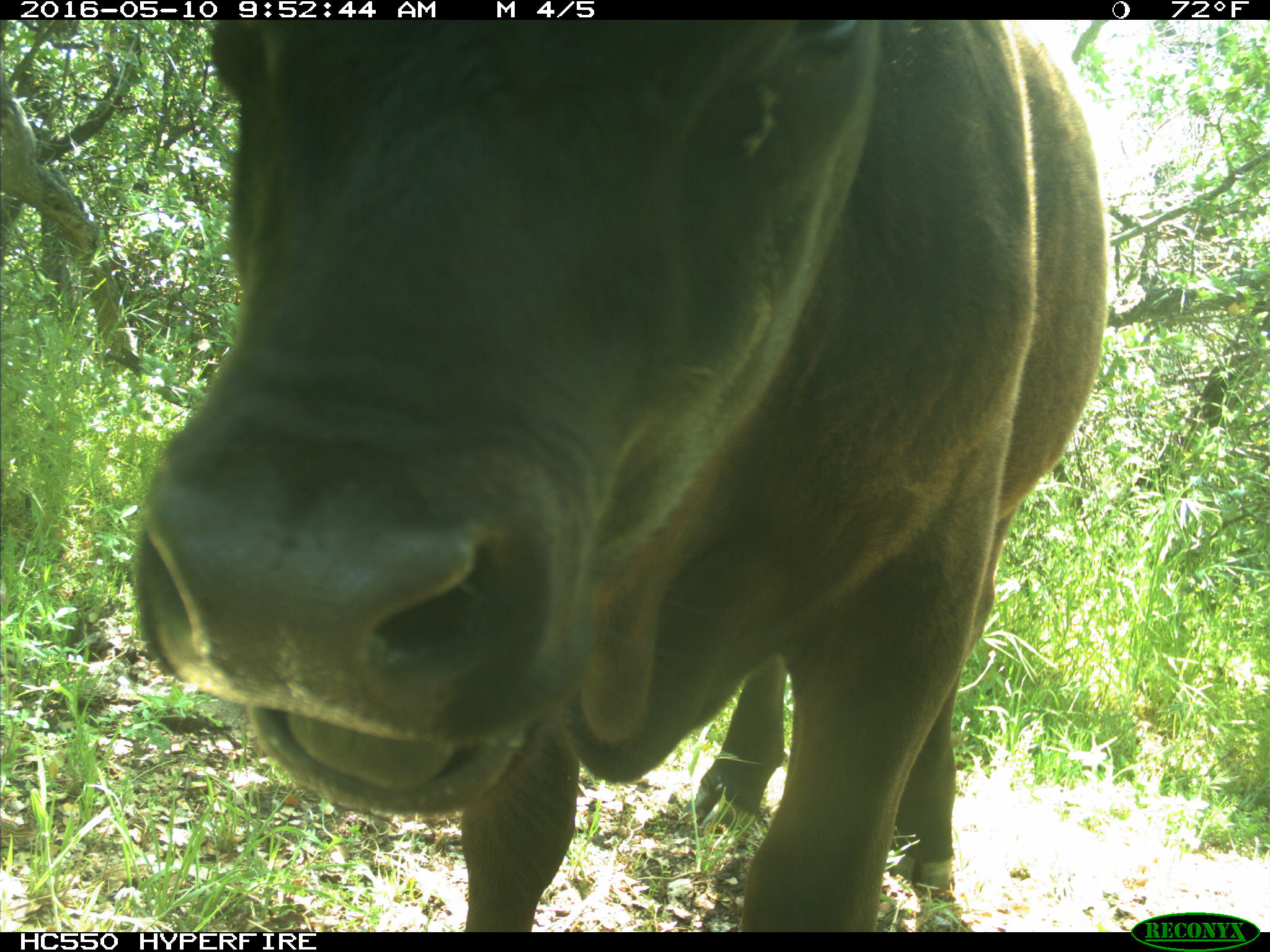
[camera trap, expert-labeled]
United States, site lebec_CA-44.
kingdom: Animalia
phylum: Chordata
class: Mammalia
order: Artiodactyla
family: Bovidae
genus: Bos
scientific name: Bos taurus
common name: domestic cow